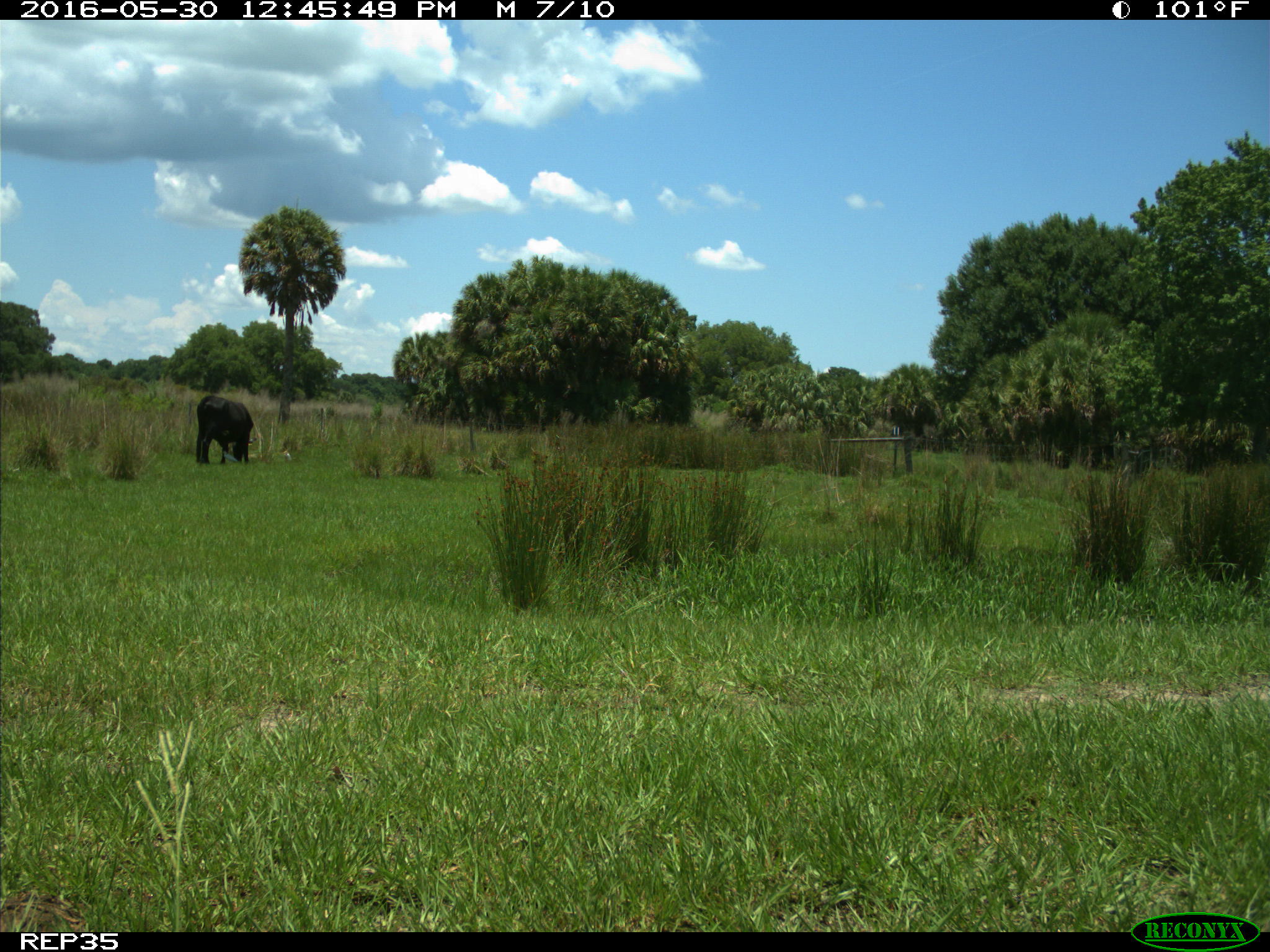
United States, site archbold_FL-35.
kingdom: Animalia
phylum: Chordata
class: Mammalia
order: Artiodactyla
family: Bovidae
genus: Bos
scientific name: Bos taurus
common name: domestic cow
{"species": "Bos taurus (domestic cow)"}